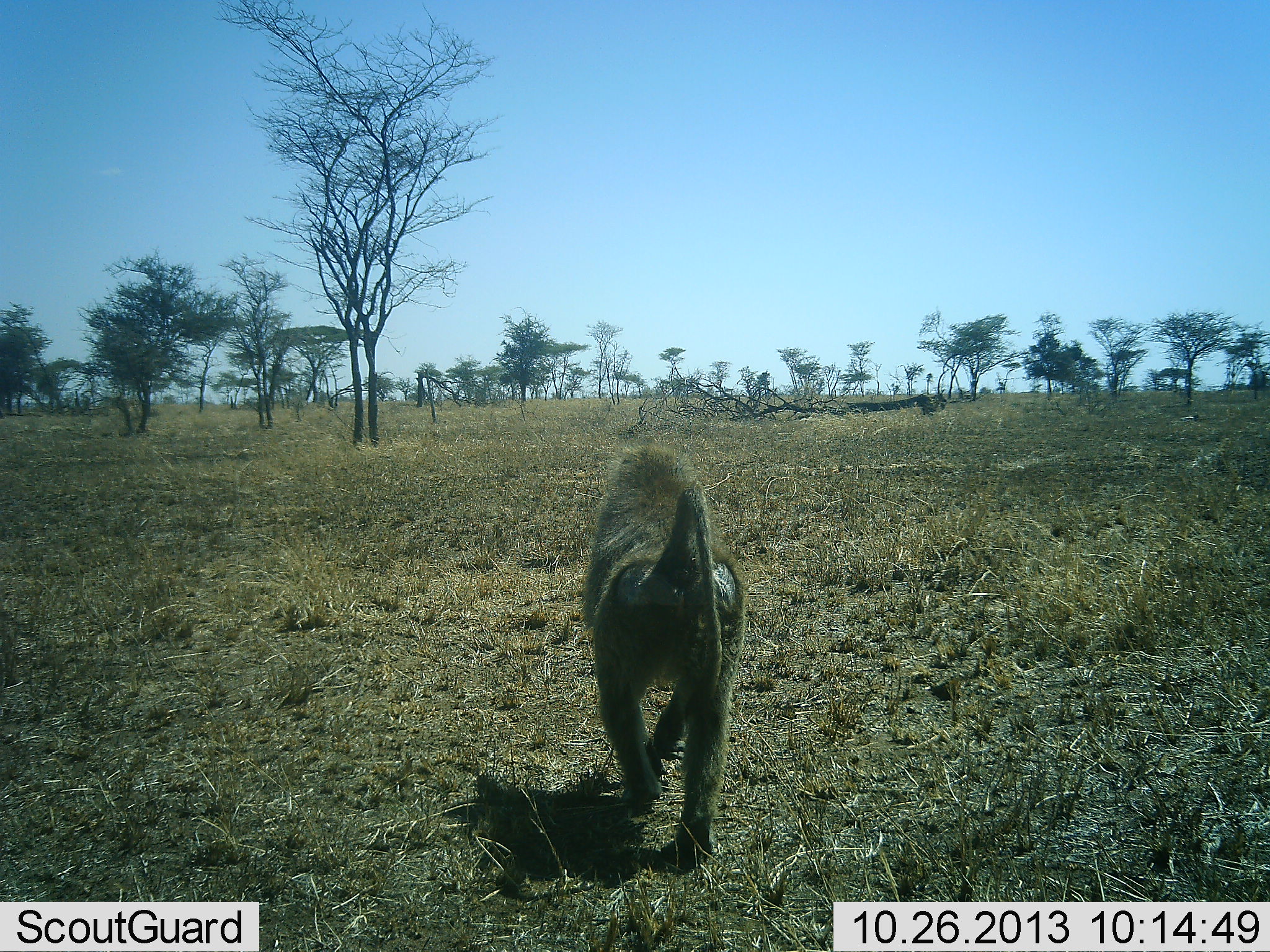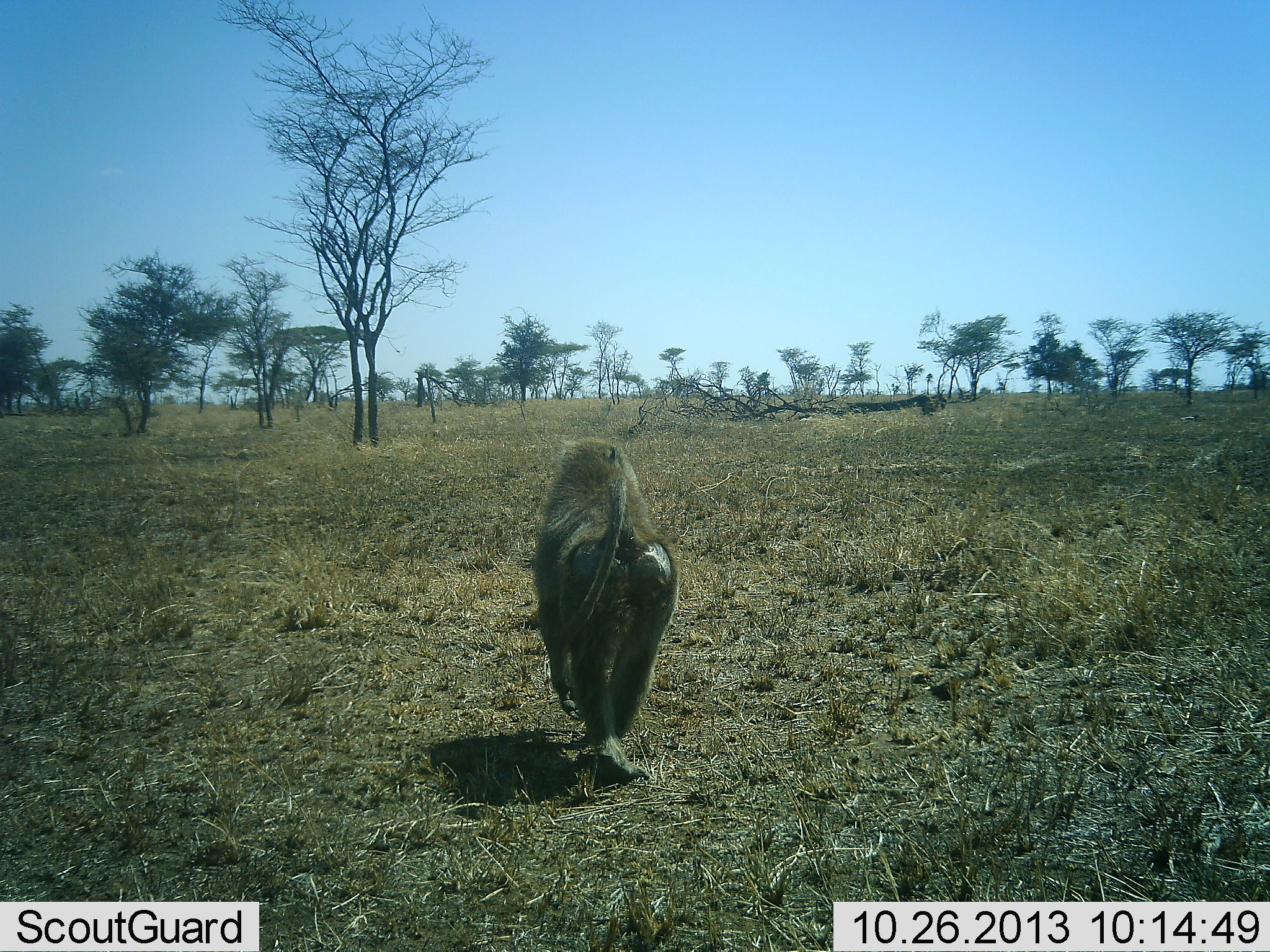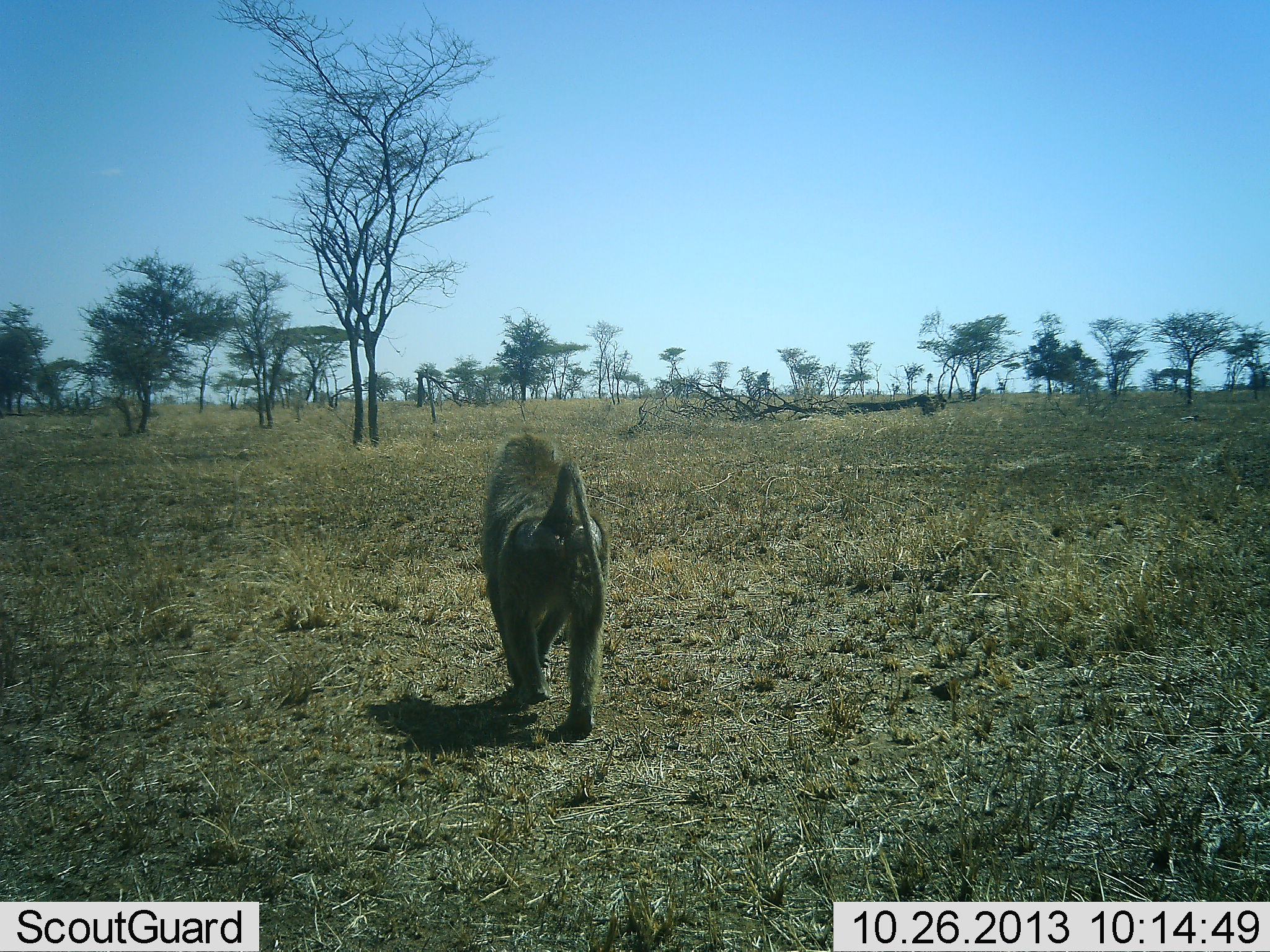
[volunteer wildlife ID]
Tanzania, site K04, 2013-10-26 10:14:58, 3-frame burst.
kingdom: Animalia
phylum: Chordata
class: Mammalia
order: Primates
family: Cercopithecidae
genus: Papio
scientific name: Papio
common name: baboon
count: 1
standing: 0%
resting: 0%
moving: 100%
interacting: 0%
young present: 0%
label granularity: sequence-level